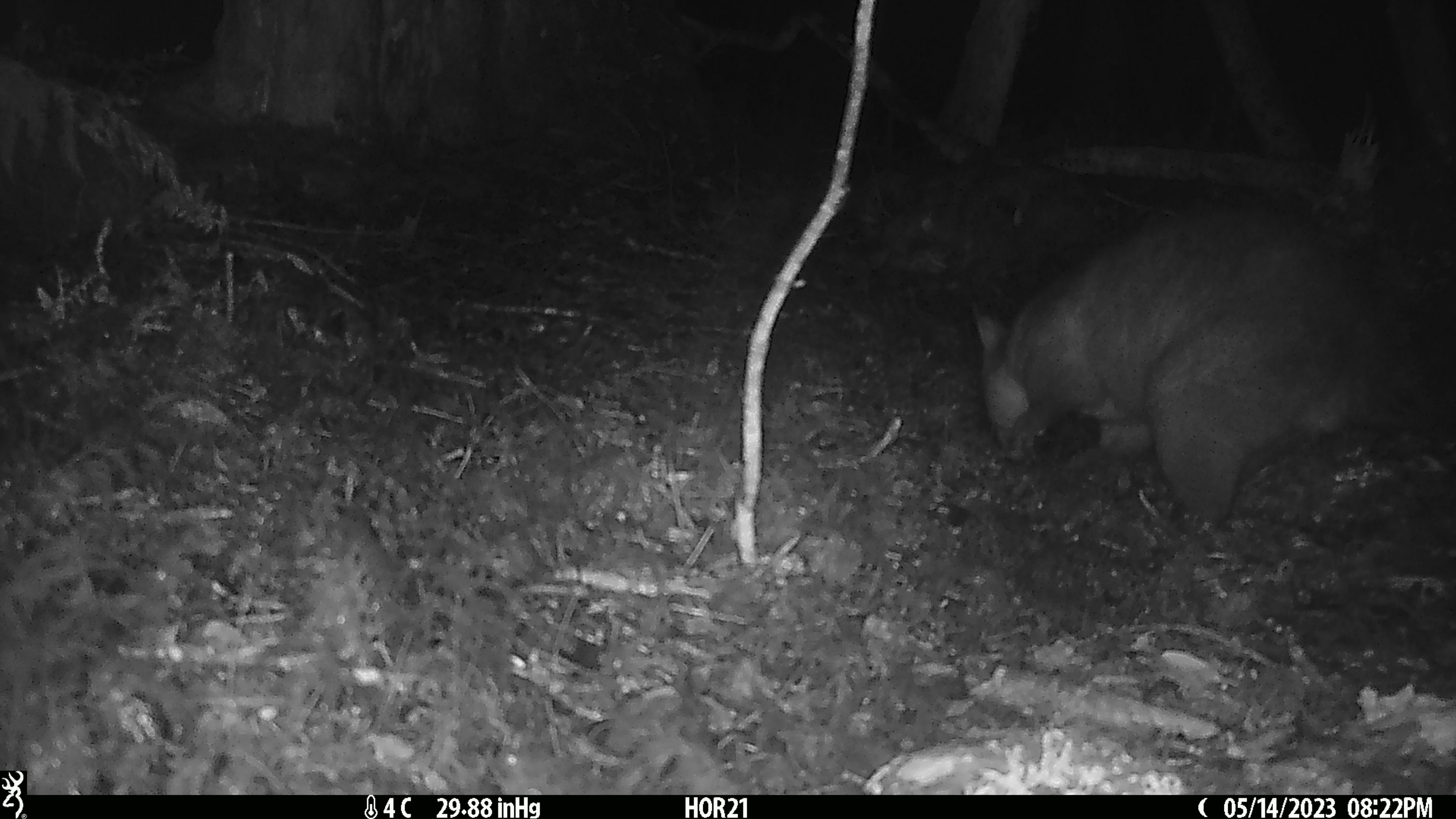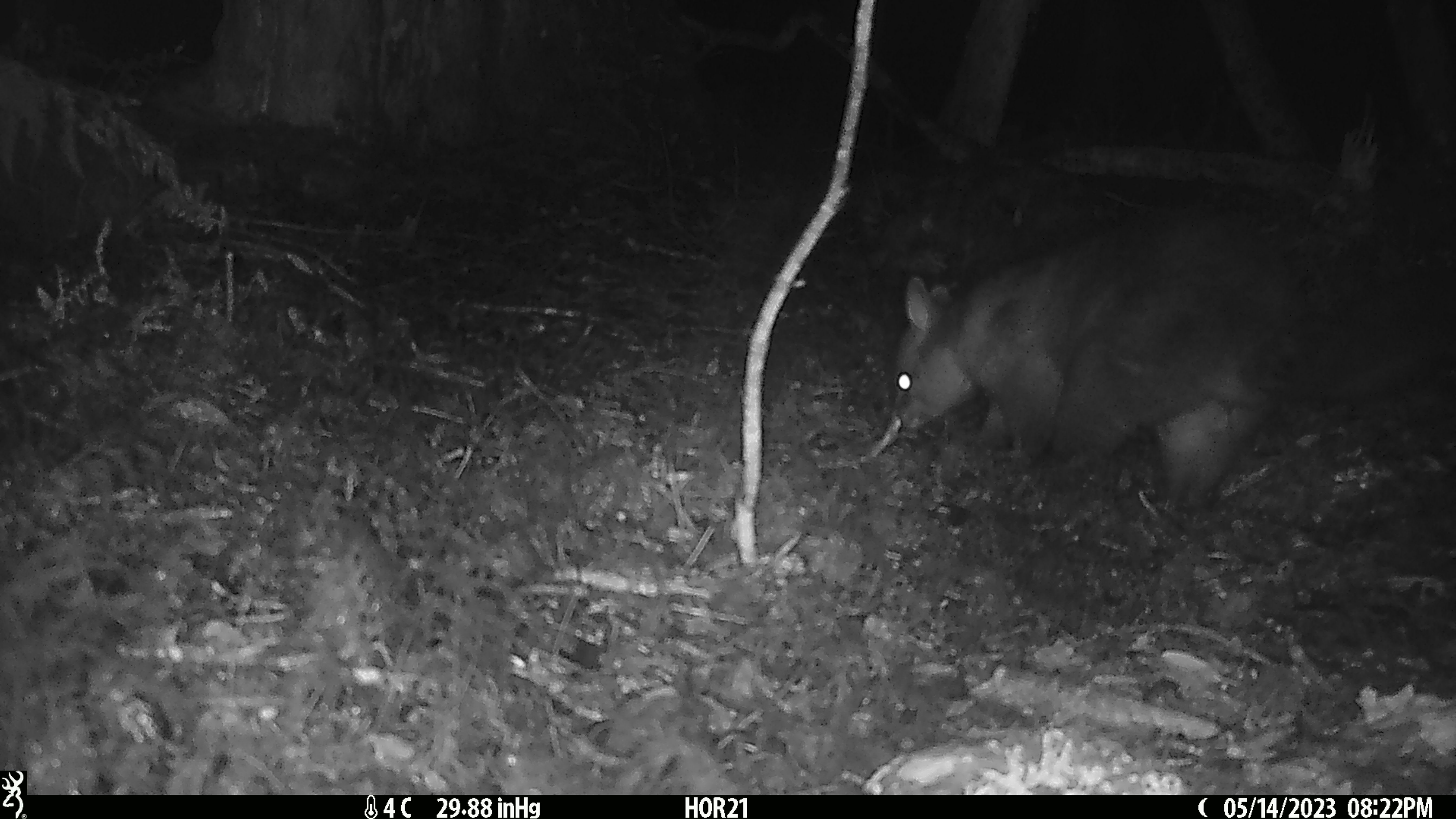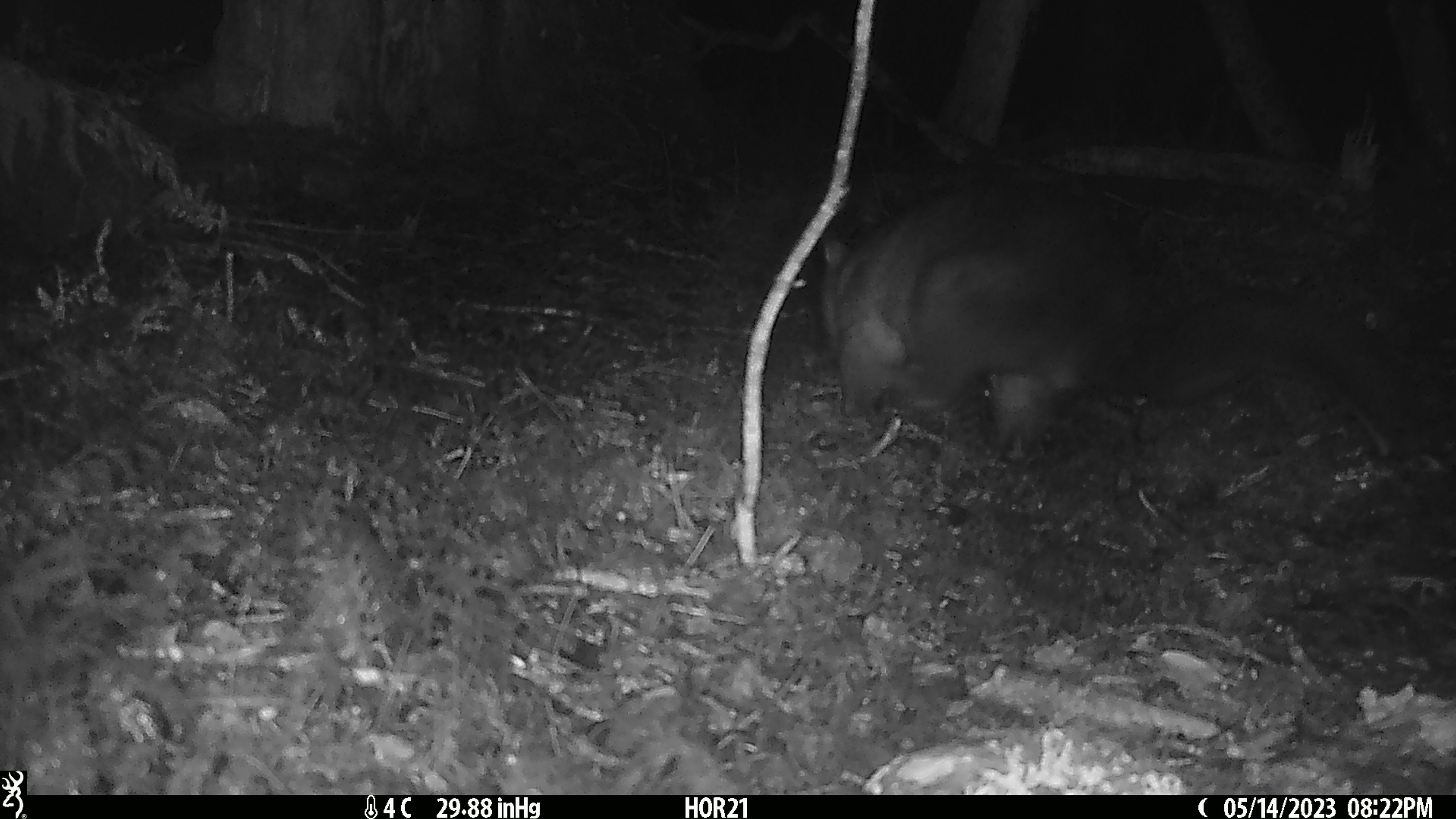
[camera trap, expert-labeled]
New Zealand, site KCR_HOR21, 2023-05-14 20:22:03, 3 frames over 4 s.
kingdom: Animalia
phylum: Chordata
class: Mammalia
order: Diprotodontia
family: Phalangeridae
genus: Trichosurus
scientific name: Trichosurus vulpecula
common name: common brushtail possum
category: possum